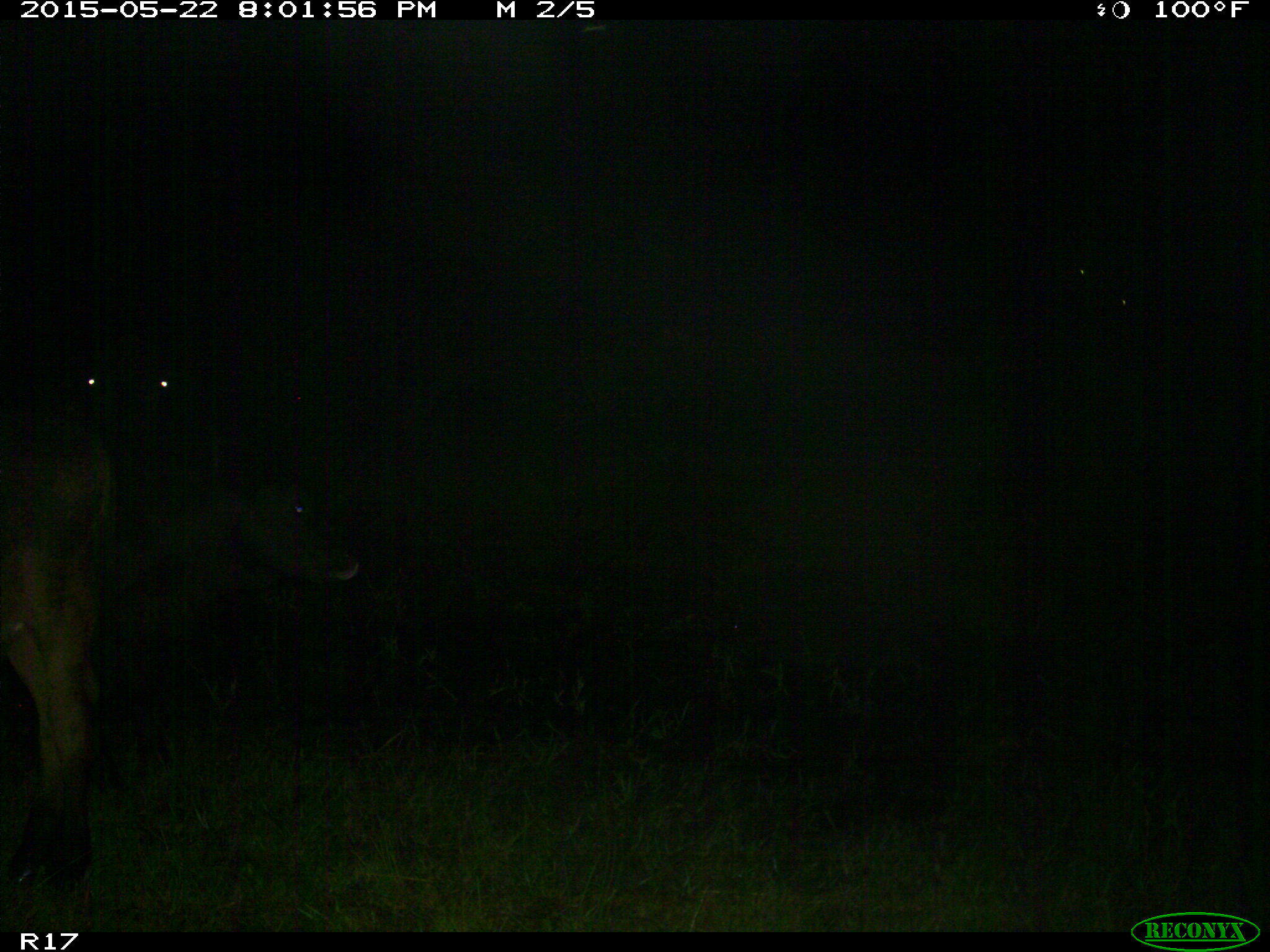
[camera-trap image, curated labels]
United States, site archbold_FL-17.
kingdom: Animalia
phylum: Chordata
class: Mammalia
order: Artiodactyla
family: Bovidae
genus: Bos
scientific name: Bos taurus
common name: domestic cow